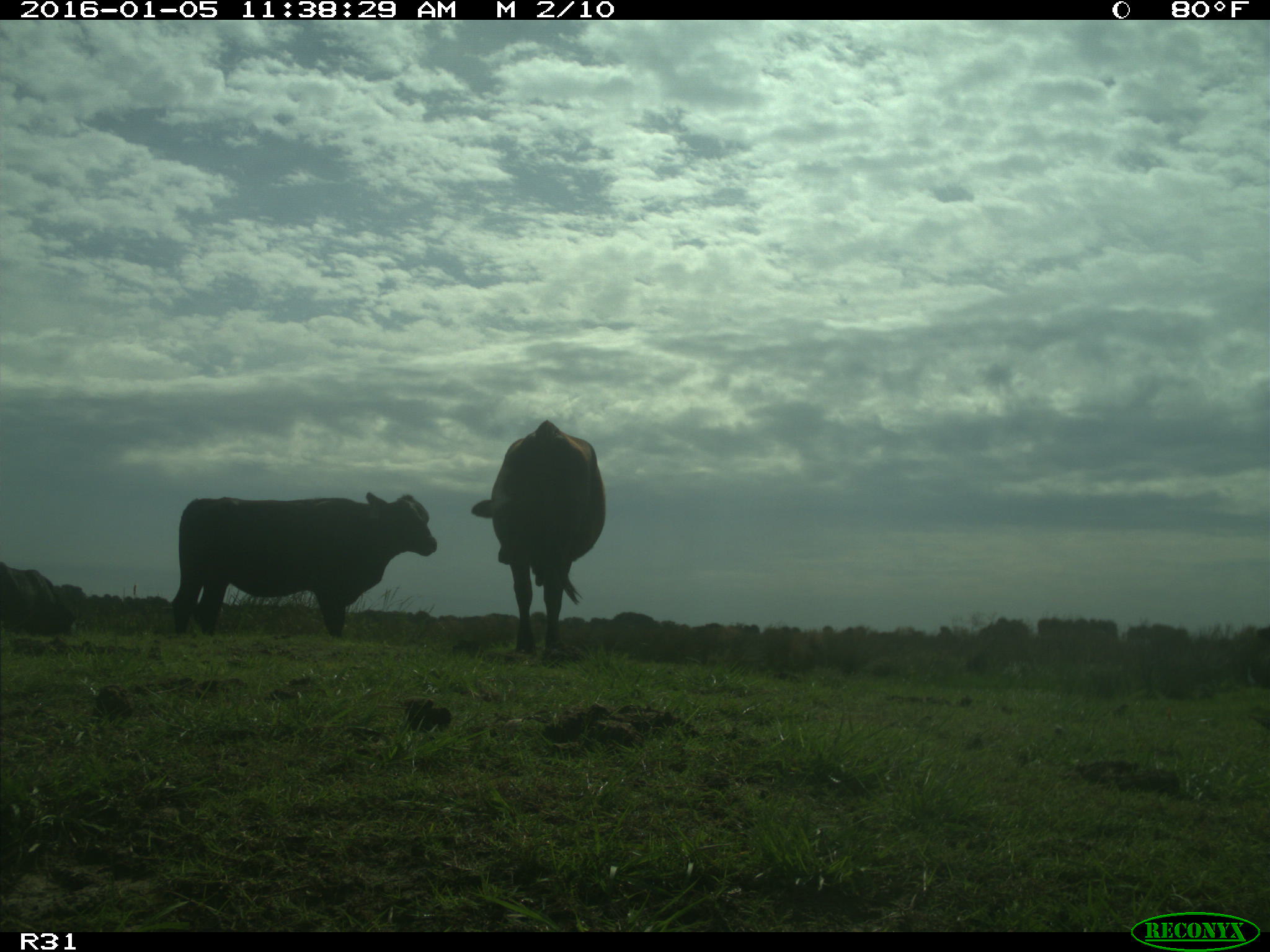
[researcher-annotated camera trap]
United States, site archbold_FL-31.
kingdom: Animalia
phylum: Chordata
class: Mammalia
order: Artiodactyla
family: Bovidae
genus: Bos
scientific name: Bos taurus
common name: domestic cow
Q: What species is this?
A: Bos taurus (domestic cow).